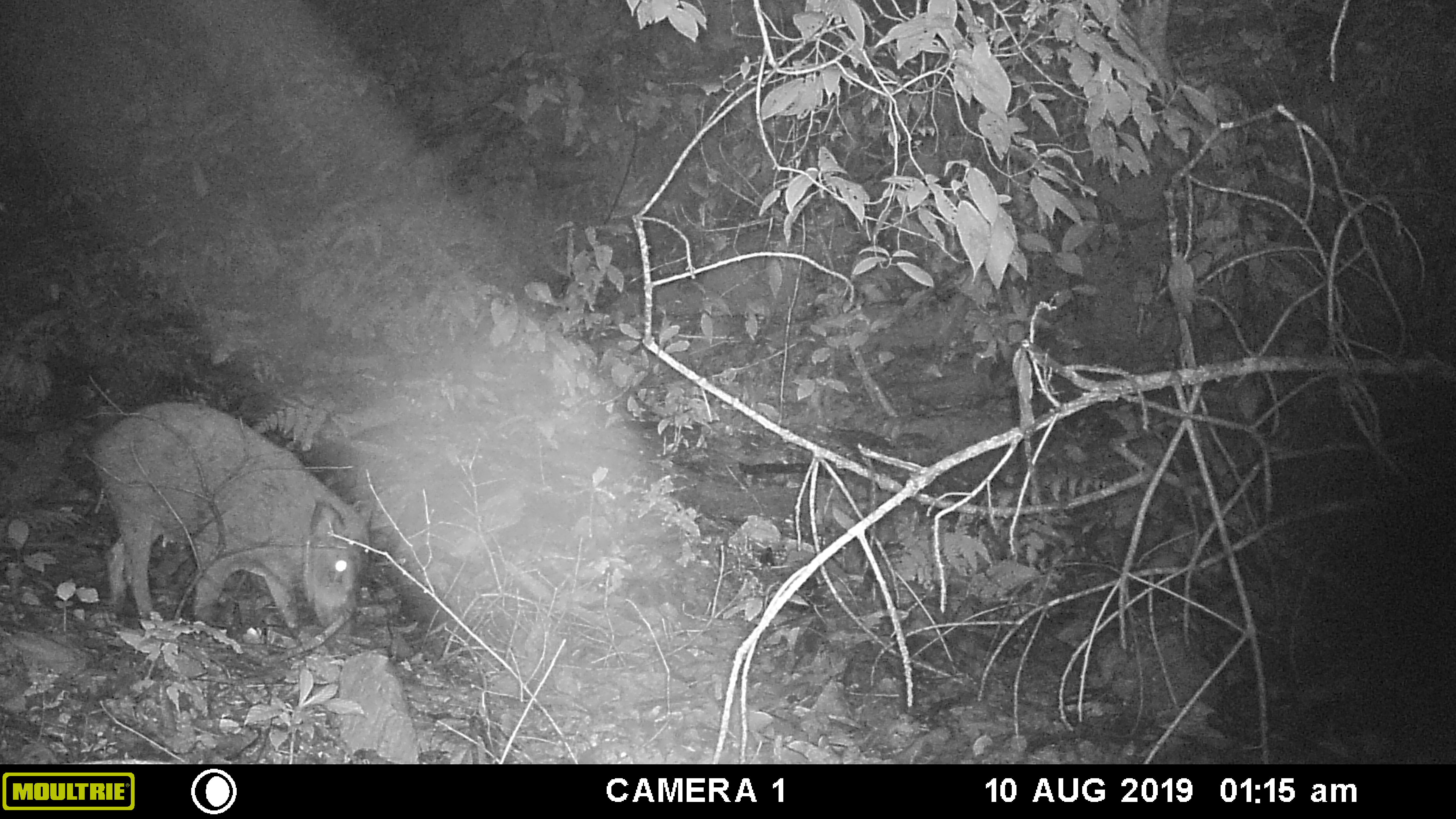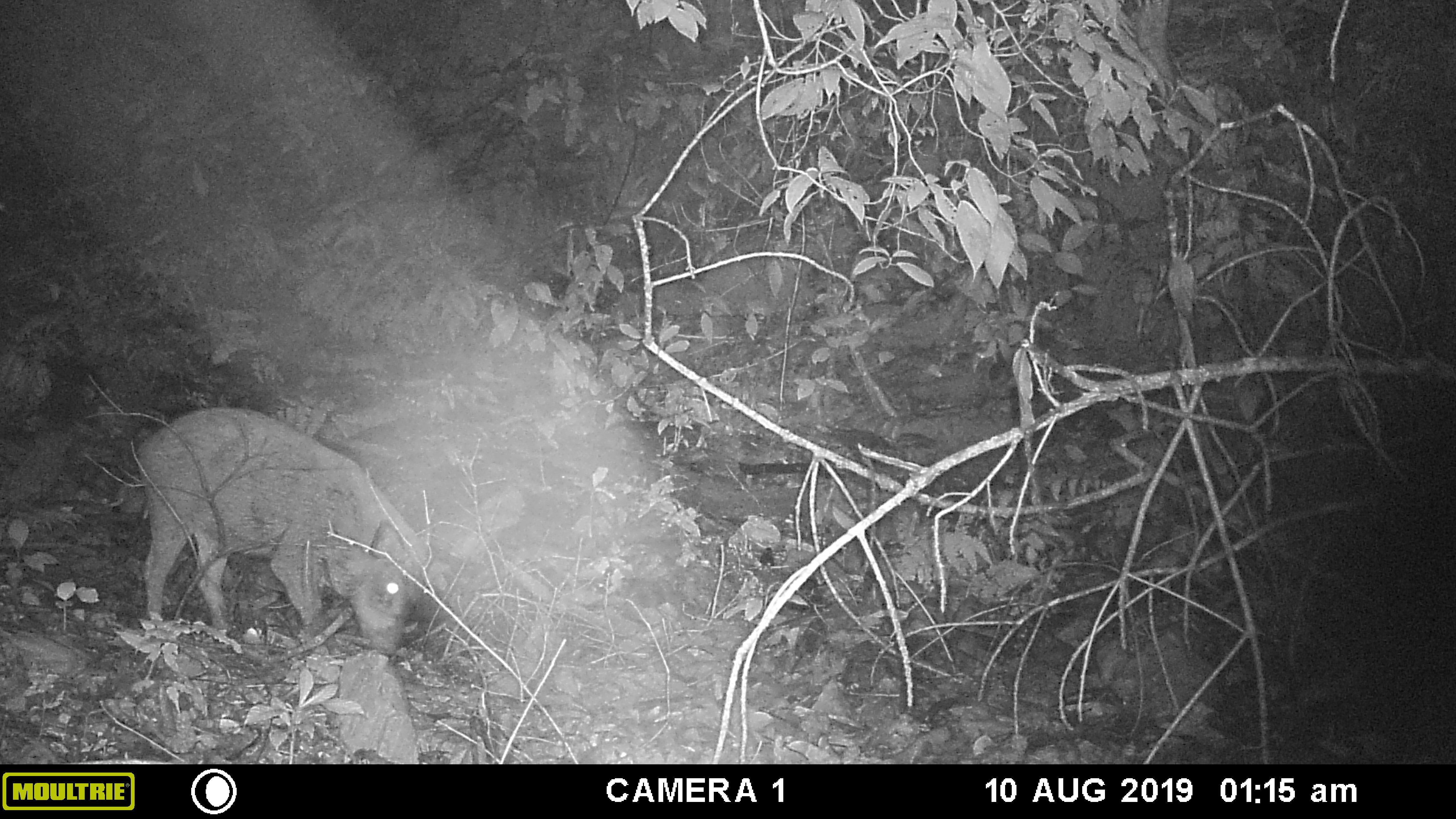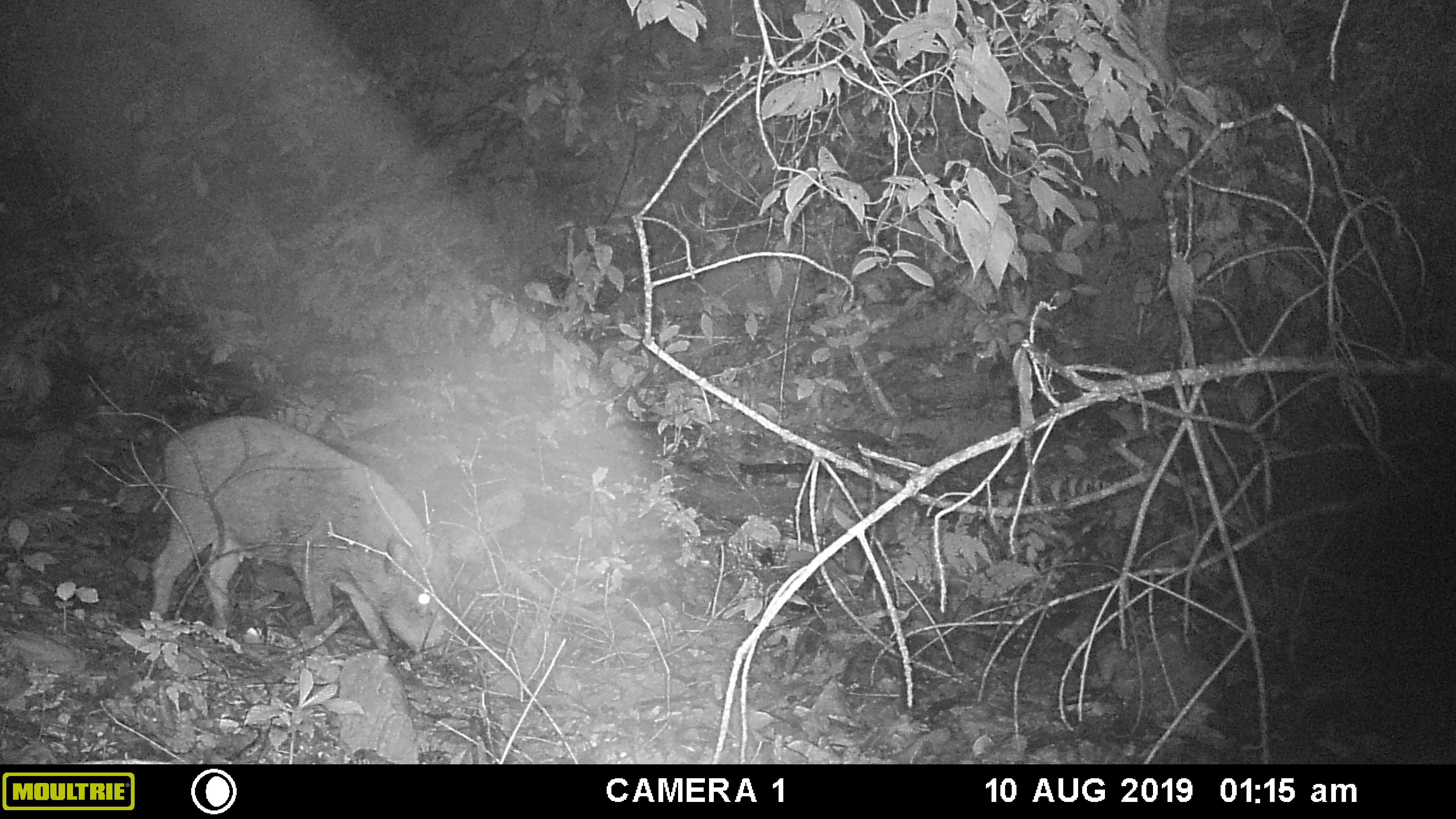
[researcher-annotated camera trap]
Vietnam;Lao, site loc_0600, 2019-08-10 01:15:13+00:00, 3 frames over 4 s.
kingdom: Animalia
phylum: Chordata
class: Mammalia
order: Artiodactyla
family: Suidae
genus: Sus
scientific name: Sus scrofa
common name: eurasian wild pig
Eurasian wild pig (Sus scrofa). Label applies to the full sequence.